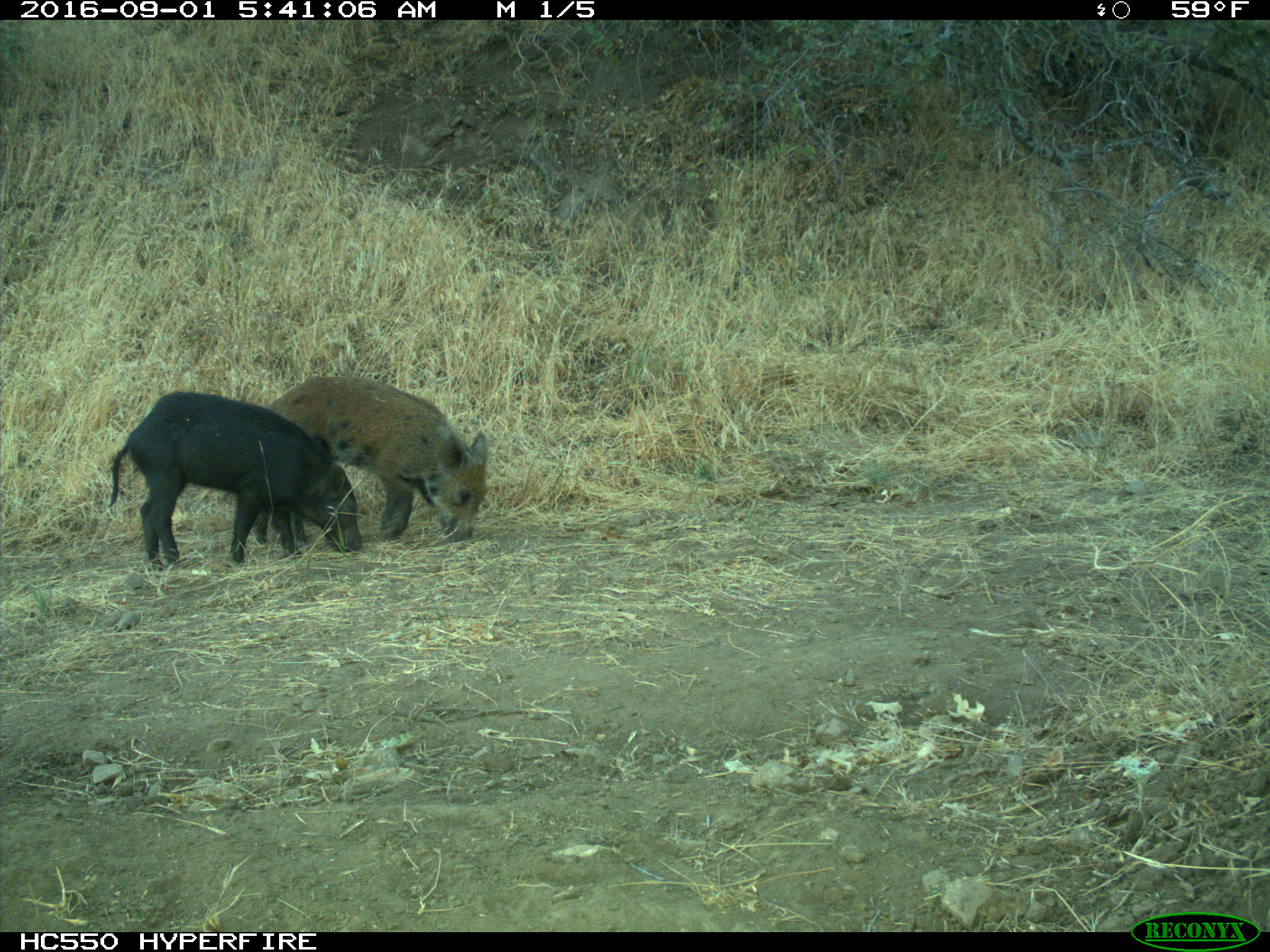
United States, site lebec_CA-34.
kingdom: Animalia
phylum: Chordata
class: Mammalia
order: Artiodactyla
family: Suidae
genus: Sus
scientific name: Sus scrofa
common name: wild boar